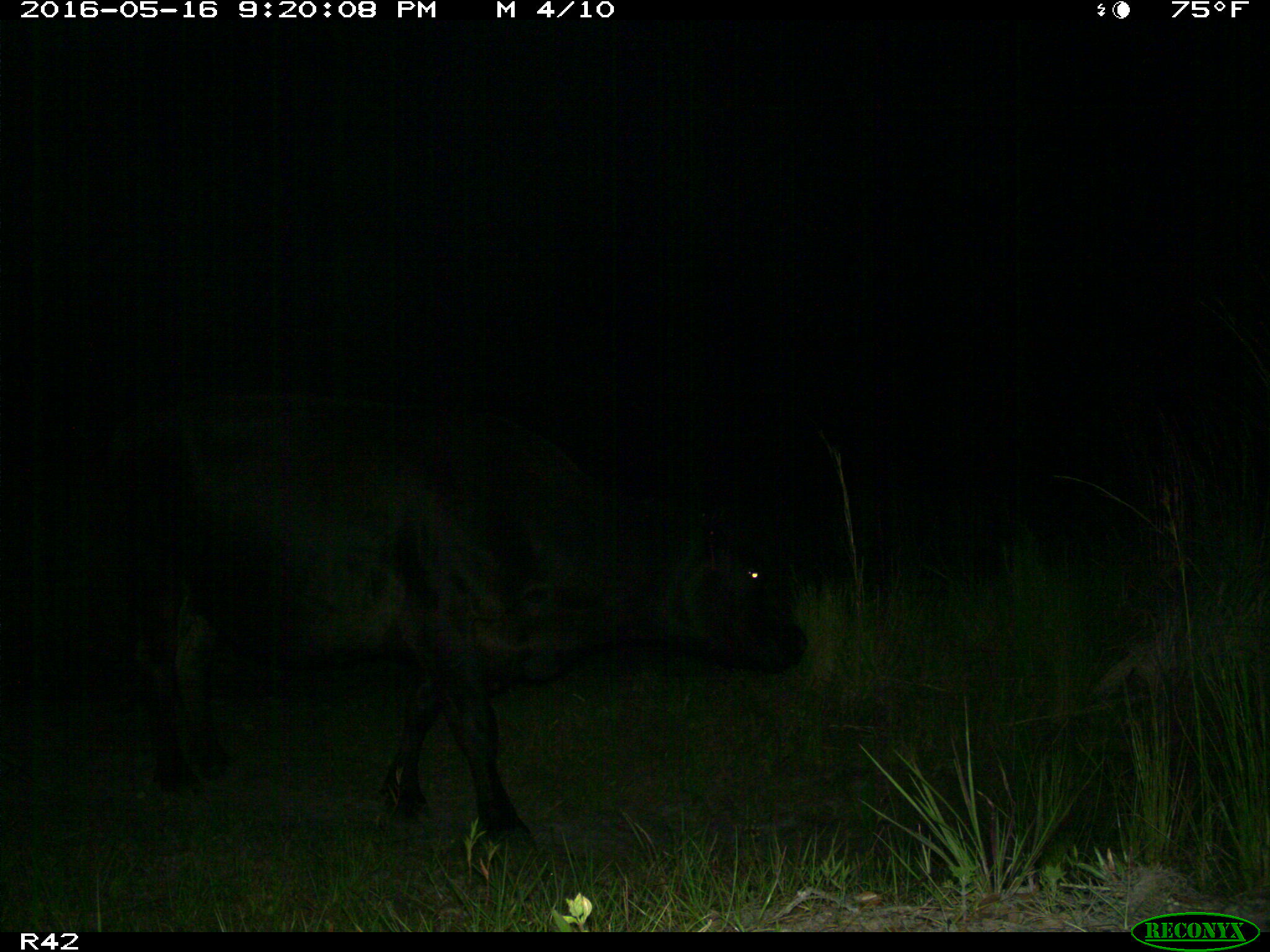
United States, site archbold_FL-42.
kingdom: Animalia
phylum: Chordata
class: Mammalia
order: Artiodactyla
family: Bovidae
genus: Bos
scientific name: Bos taurus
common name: domestic cow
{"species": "Bos taurus (domestic cow)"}